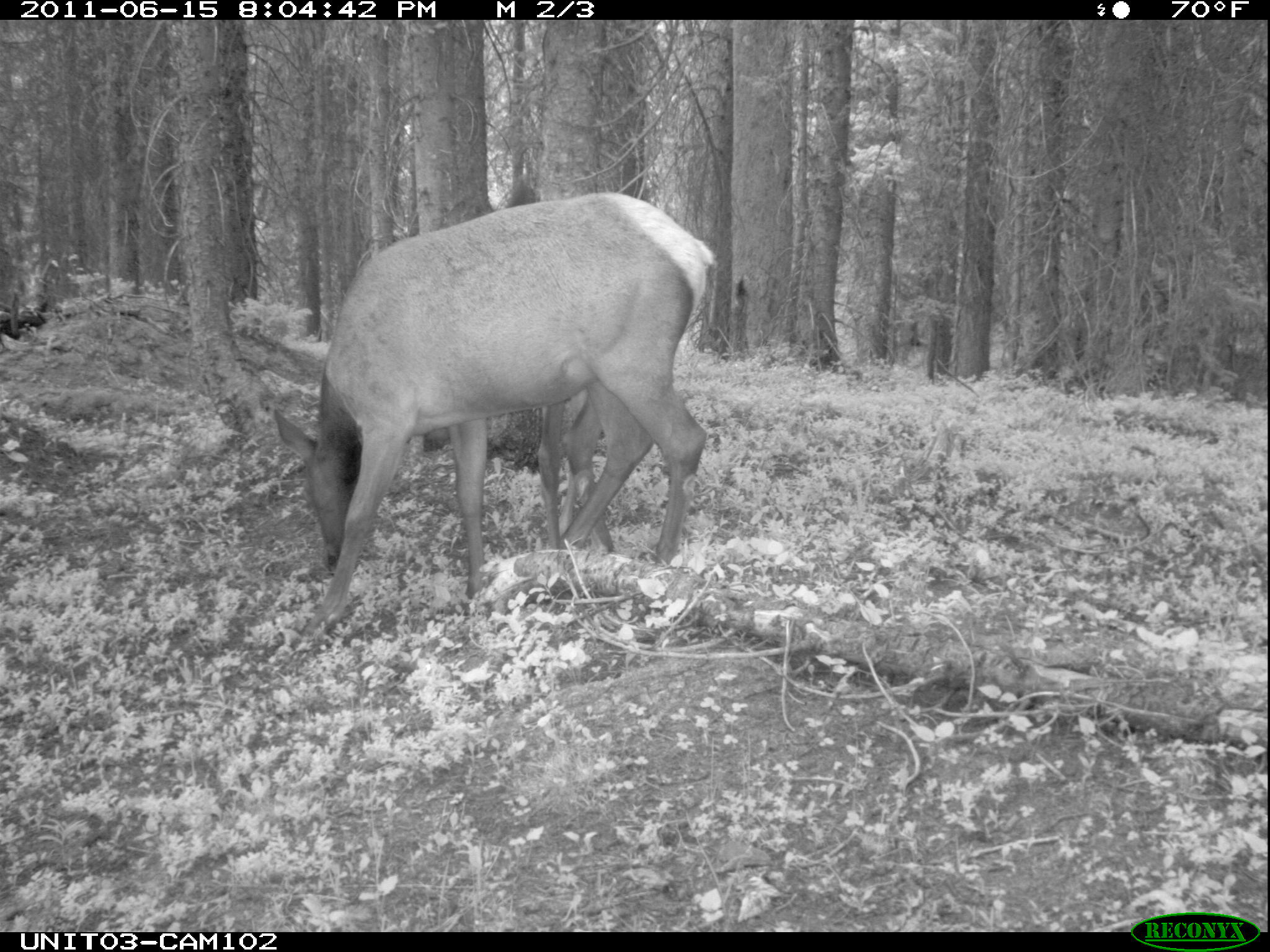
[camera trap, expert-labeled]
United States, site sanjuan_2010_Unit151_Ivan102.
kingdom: Animalia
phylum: Chordata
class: Mammalia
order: Artiodactyla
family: Cervidae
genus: Cervus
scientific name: Cervus elaphus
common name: red deer